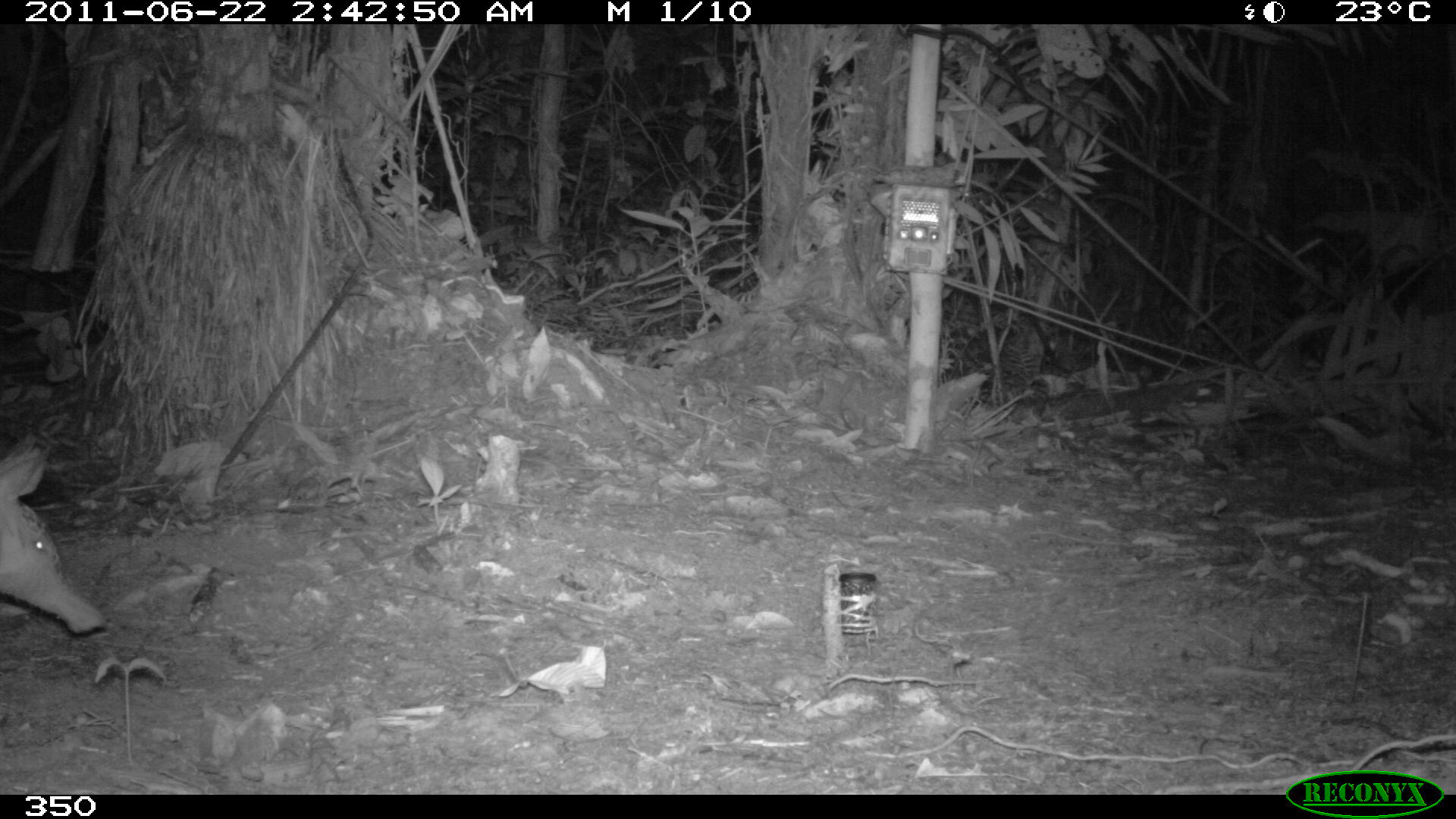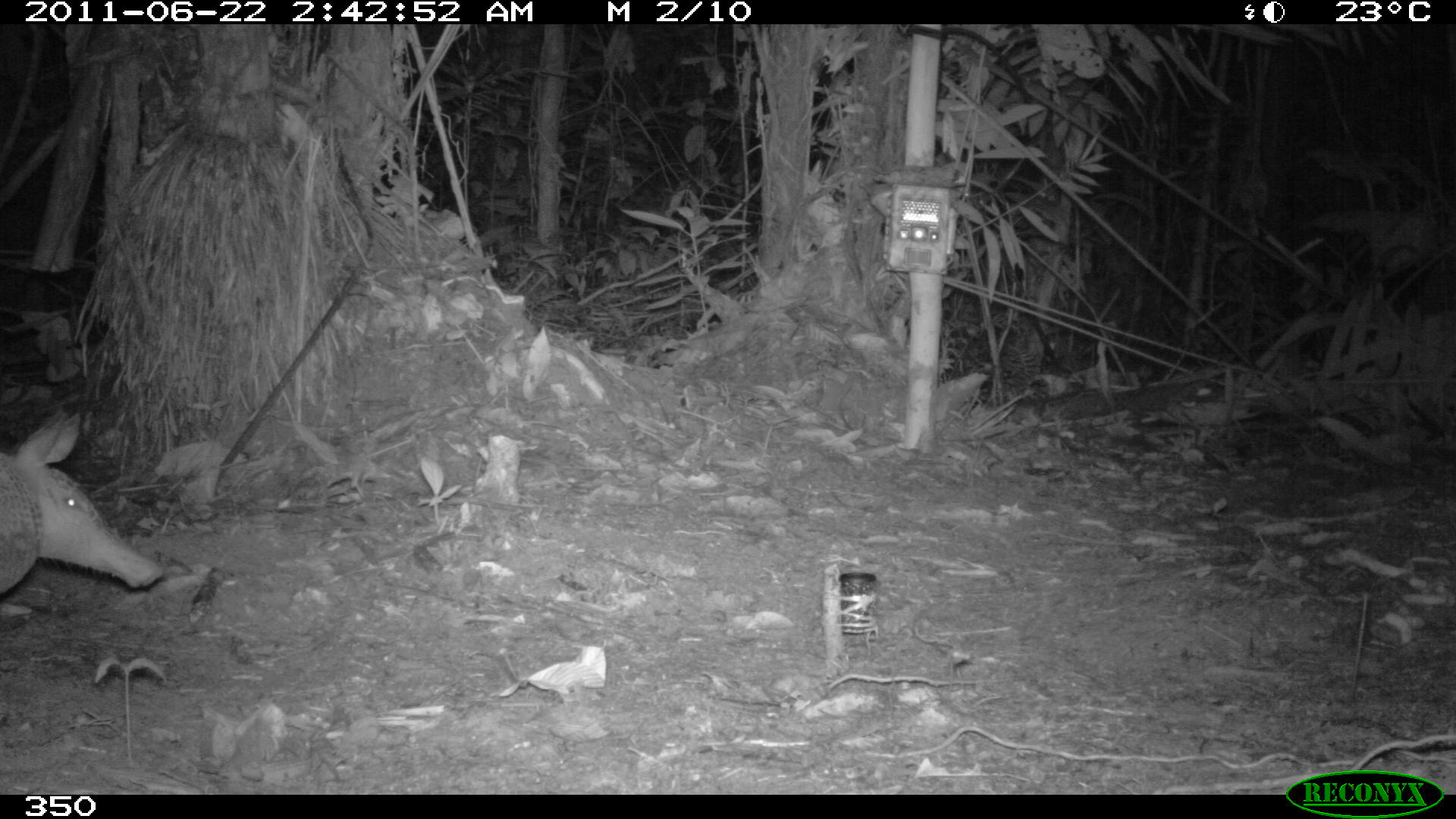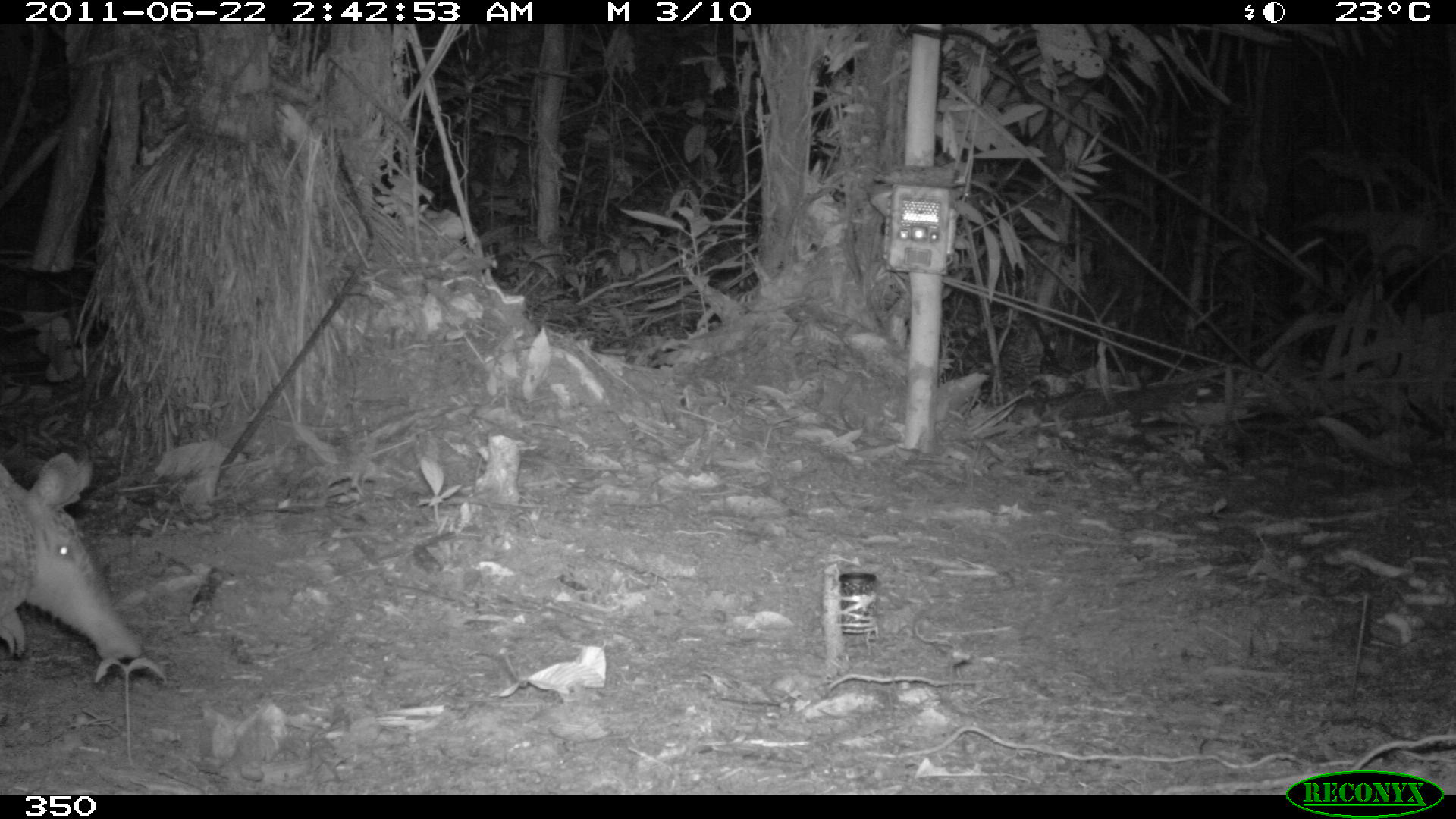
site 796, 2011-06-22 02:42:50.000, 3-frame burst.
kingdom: Animalia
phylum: Chordata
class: Mammalia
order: Cingulata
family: Dasypodidae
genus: Dasypus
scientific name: Dasypus novemcinctus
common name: nine-banded armadillo